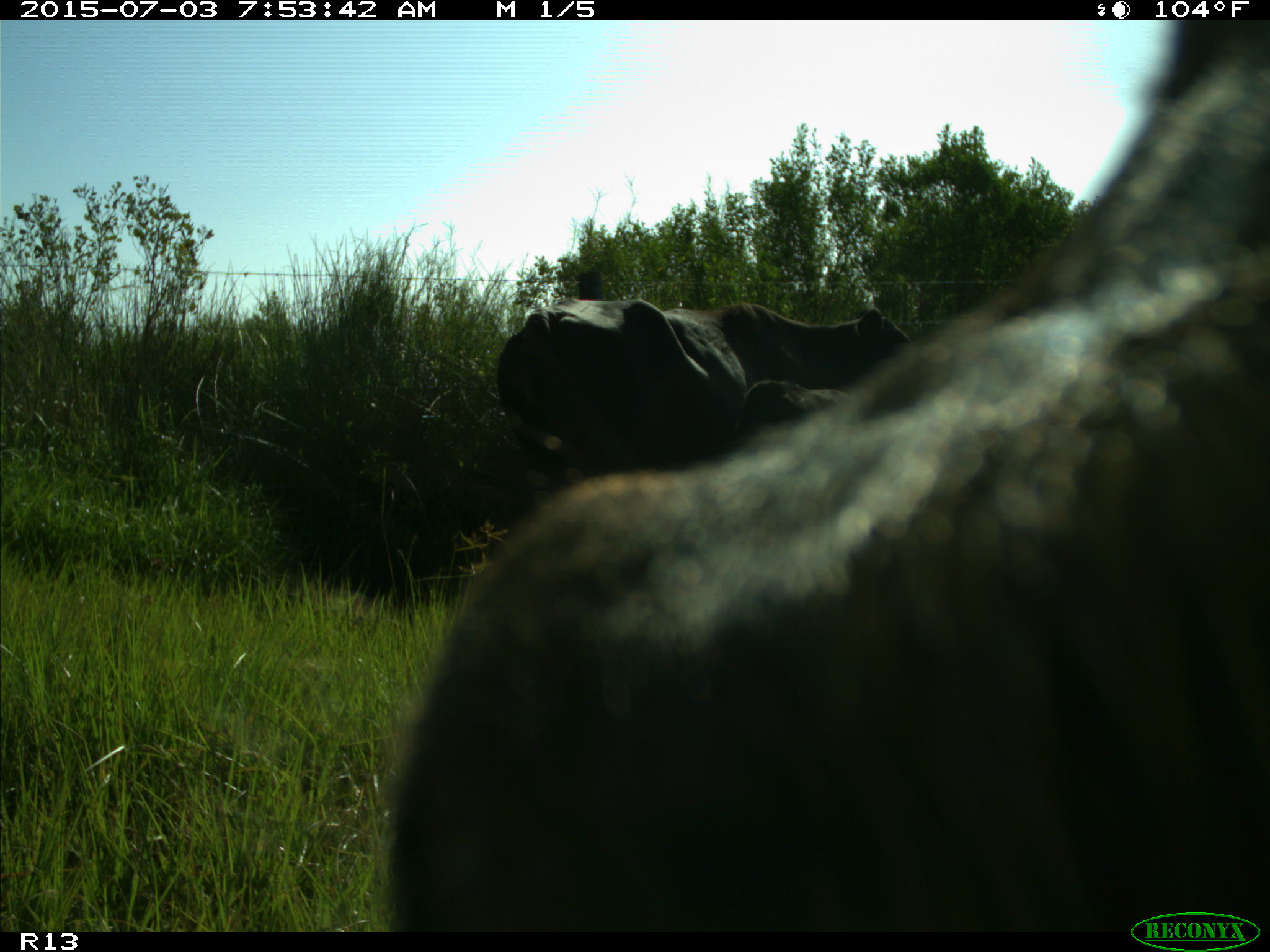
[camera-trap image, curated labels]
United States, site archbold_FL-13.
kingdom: Animalia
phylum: Chordata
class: Mammalia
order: Artiodactyla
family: Bovidae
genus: Bos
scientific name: Bos taurus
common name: domestic cow